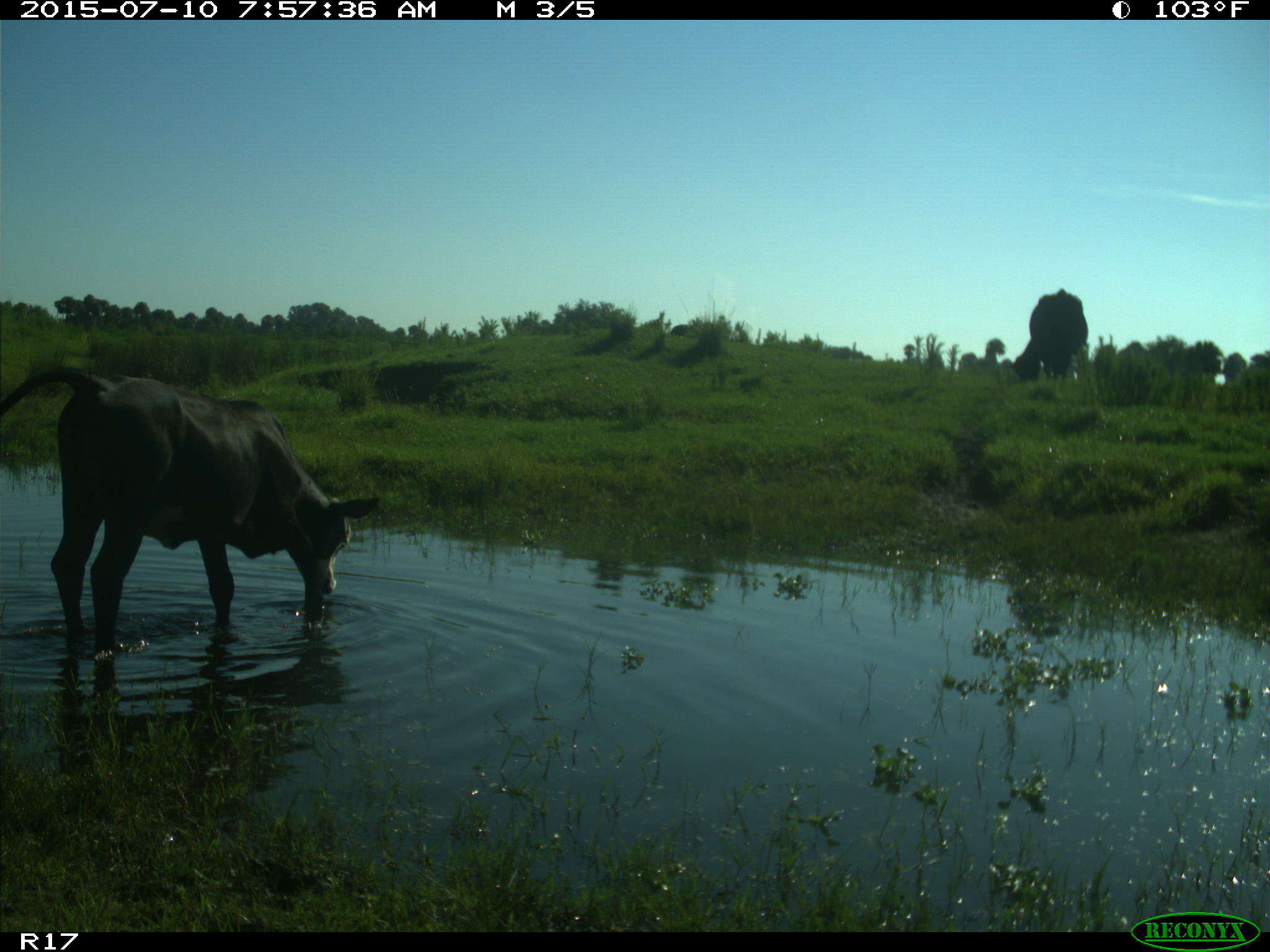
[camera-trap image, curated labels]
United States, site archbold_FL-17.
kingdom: Animalia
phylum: Chordata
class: Mammalia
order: Artiodactyla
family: Bovidae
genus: Bos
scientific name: Bos taurus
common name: domestic cow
Bos taurus (domestic cow).